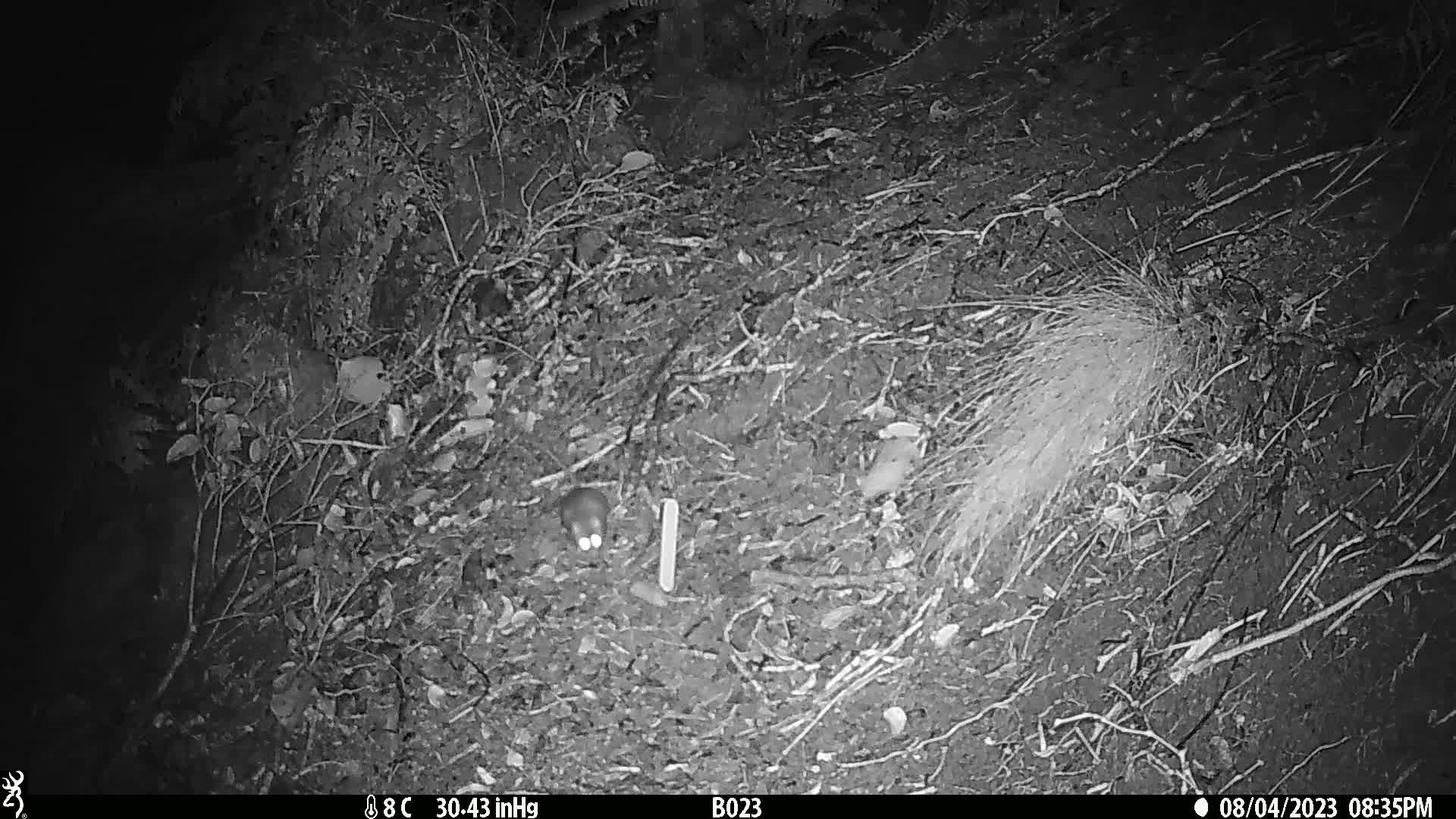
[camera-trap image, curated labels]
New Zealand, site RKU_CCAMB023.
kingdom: Animalia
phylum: Chordata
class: Mammalia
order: Rodentia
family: Muridae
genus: Rattus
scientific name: Rattus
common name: rat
Rat (Rattus).